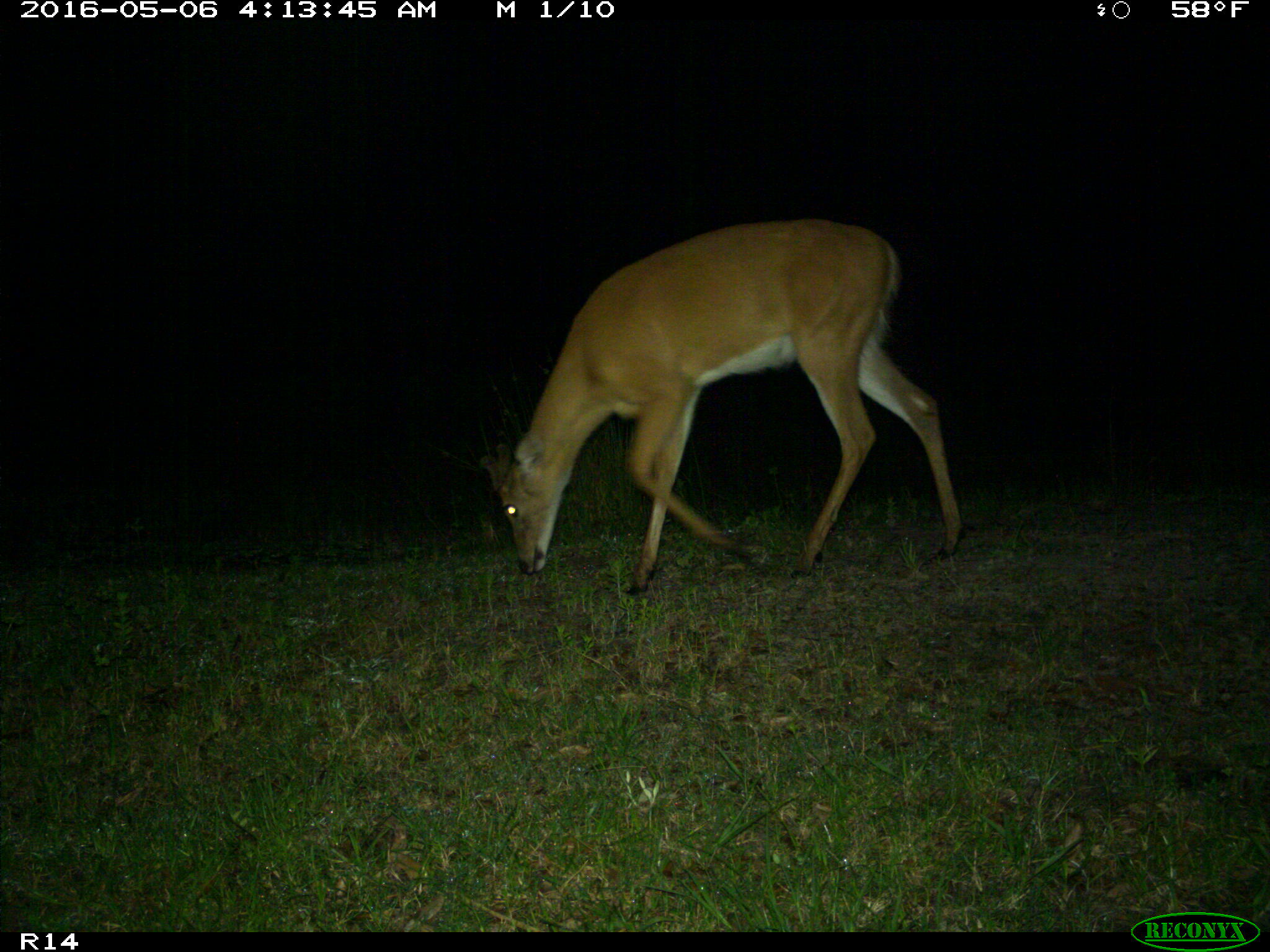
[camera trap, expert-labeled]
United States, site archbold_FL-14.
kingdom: Animalia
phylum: Chordata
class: Mammalia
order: Artiodactyla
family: Cervidae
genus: Odocoileus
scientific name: Odocoileus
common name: deer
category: unidentified deer